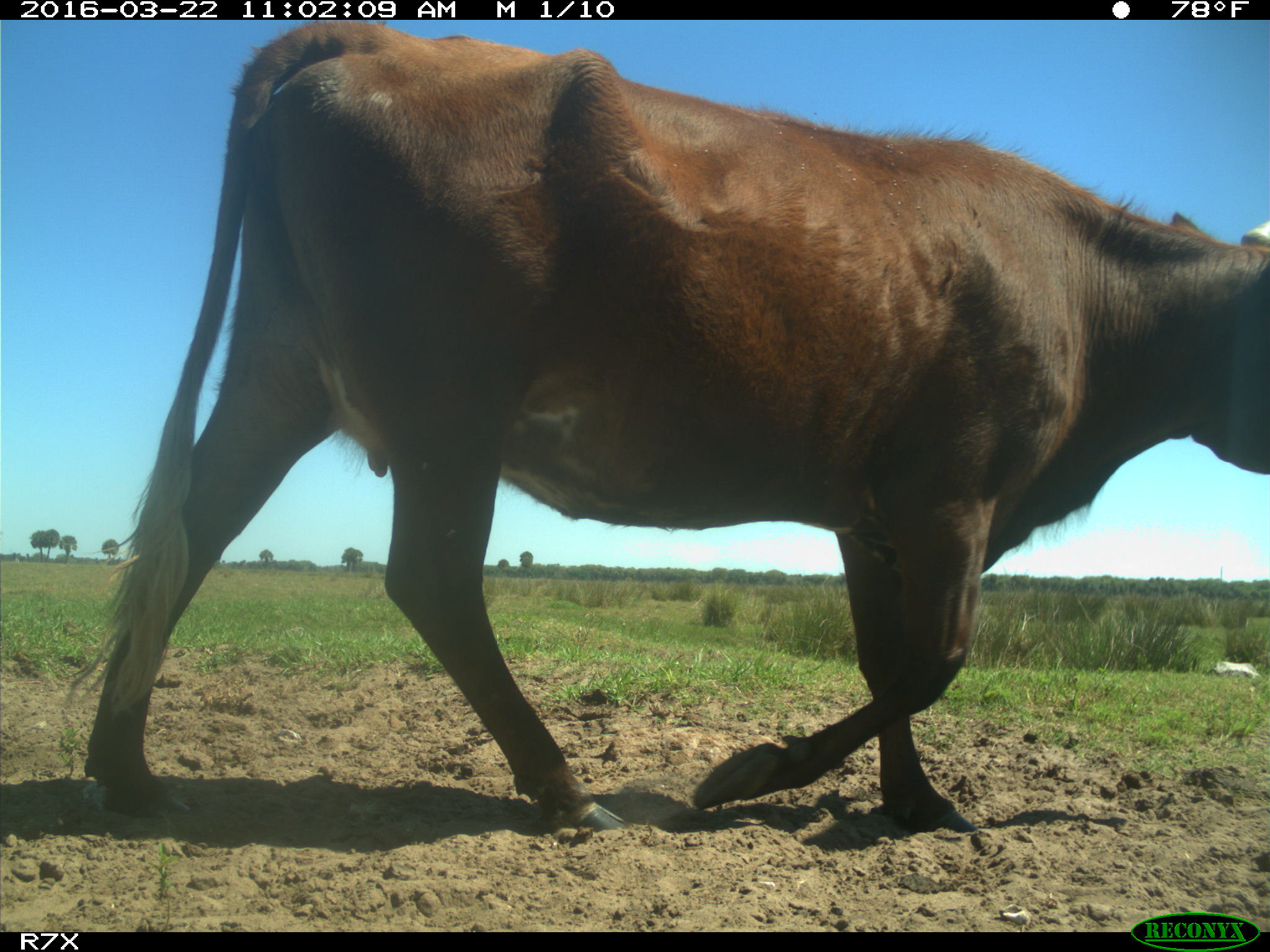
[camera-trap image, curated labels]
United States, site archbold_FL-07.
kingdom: Animalia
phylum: Chordata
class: Mammalia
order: Artiodactyla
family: Bovidae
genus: Bos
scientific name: Bos taurus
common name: domestic cow